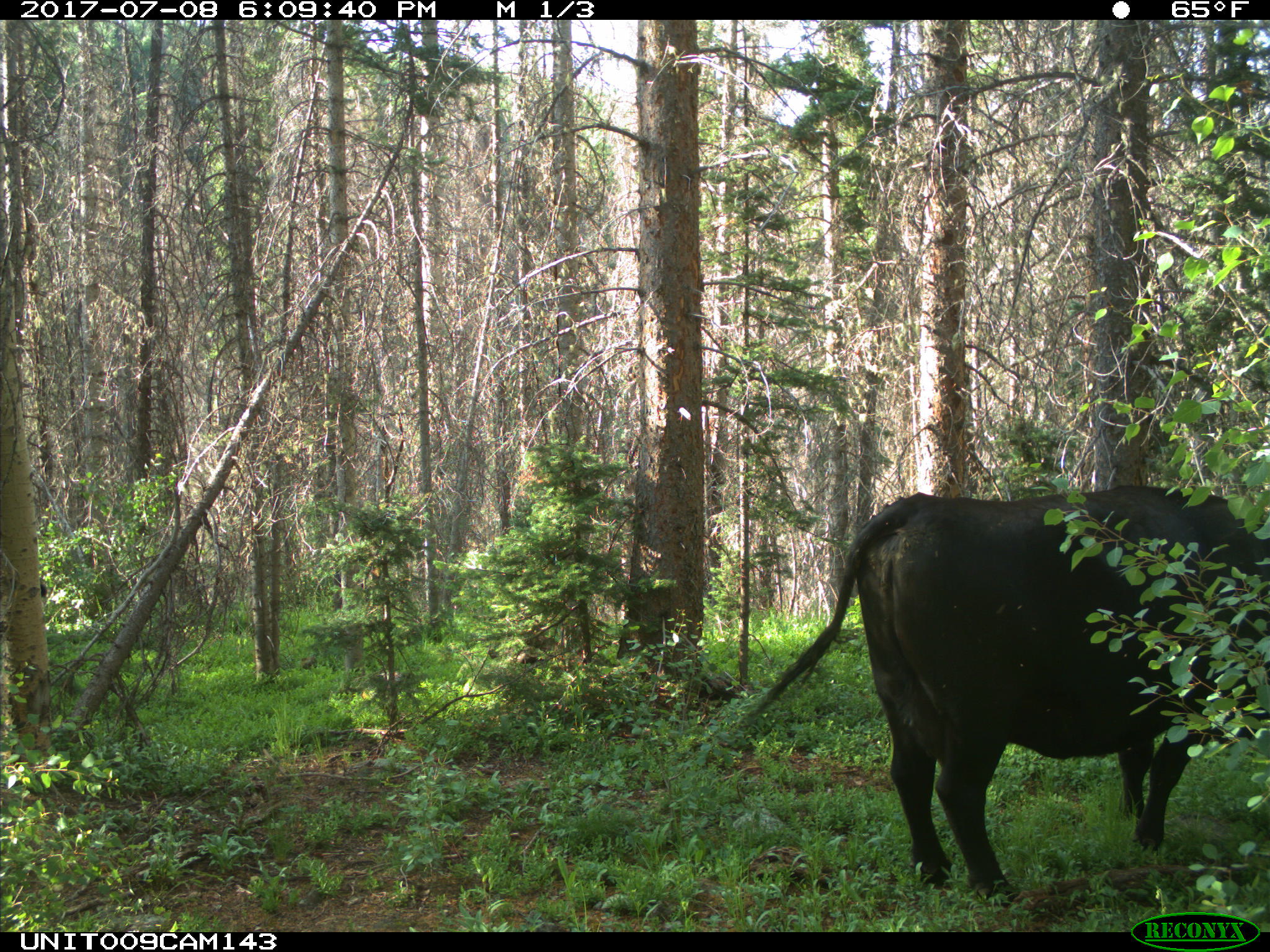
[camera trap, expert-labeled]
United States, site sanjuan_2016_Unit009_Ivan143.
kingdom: Animalia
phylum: Chordata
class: Mammalia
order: Artiodactyla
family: Bovidae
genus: Bos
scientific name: Bos taurus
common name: domestic cow